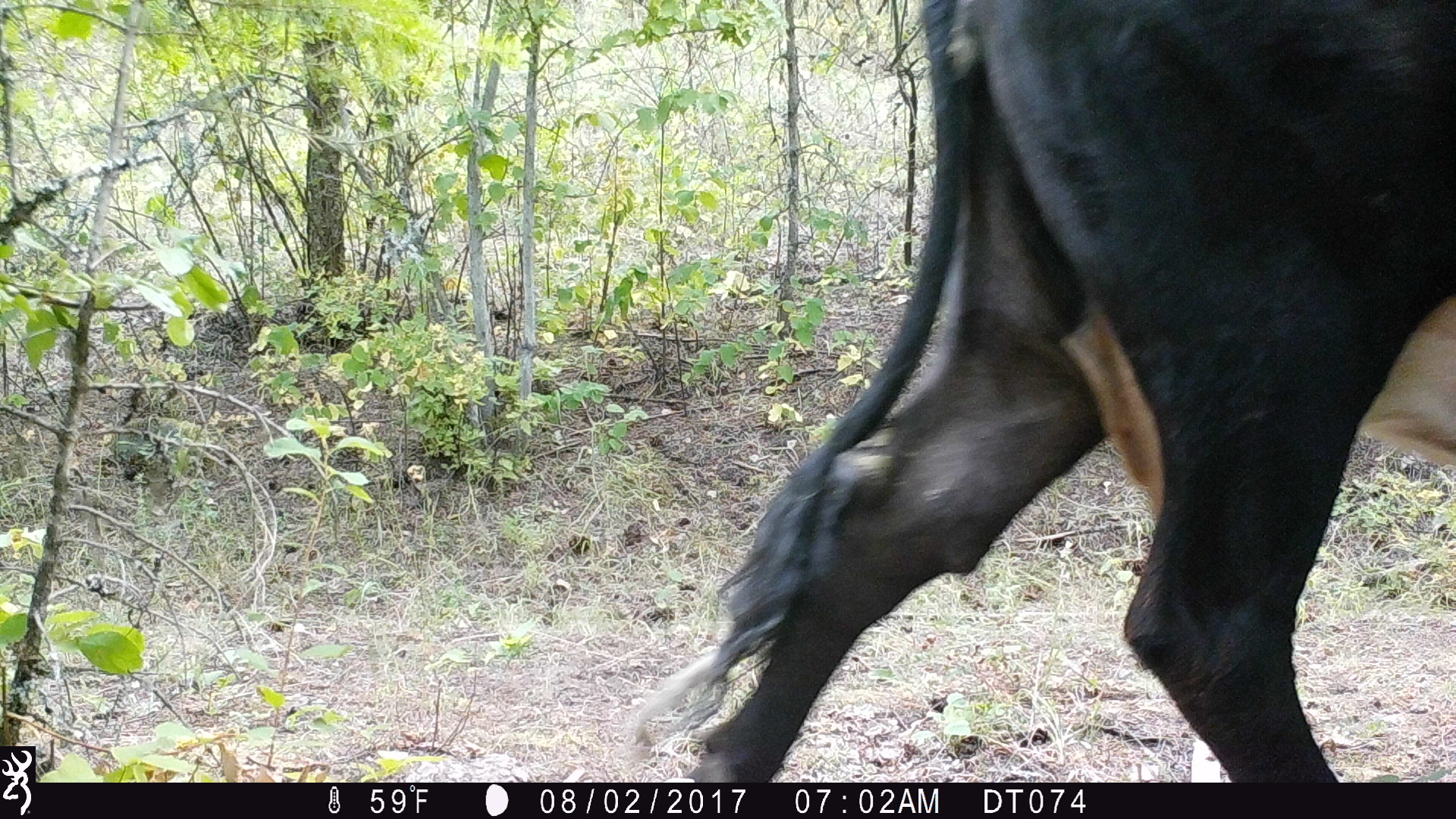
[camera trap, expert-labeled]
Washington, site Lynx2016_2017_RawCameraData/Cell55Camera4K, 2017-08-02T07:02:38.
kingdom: Animalia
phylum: Chordata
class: Mammalia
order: Artiodactyla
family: Bovidae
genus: Bos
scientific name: Bos taurus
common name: domestic cattle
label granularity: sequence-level